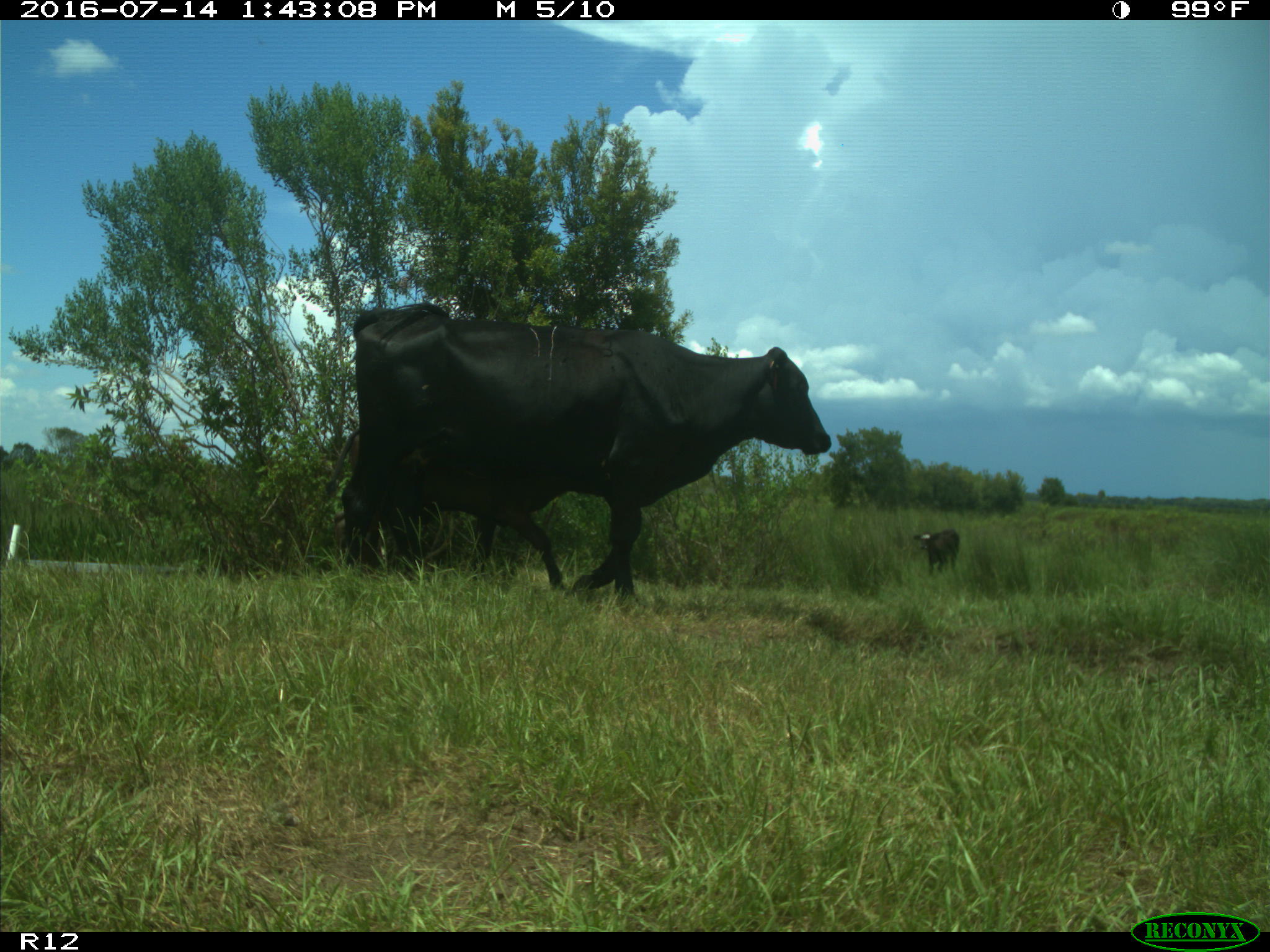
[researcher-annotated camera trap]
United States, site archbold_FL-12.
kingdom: Animalia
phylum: Chordata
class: Mammalia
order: Artiodactyla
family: Bovidae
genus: Bos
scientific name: Bos taurus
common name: domestic cow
Bos taurus (domestic cow).